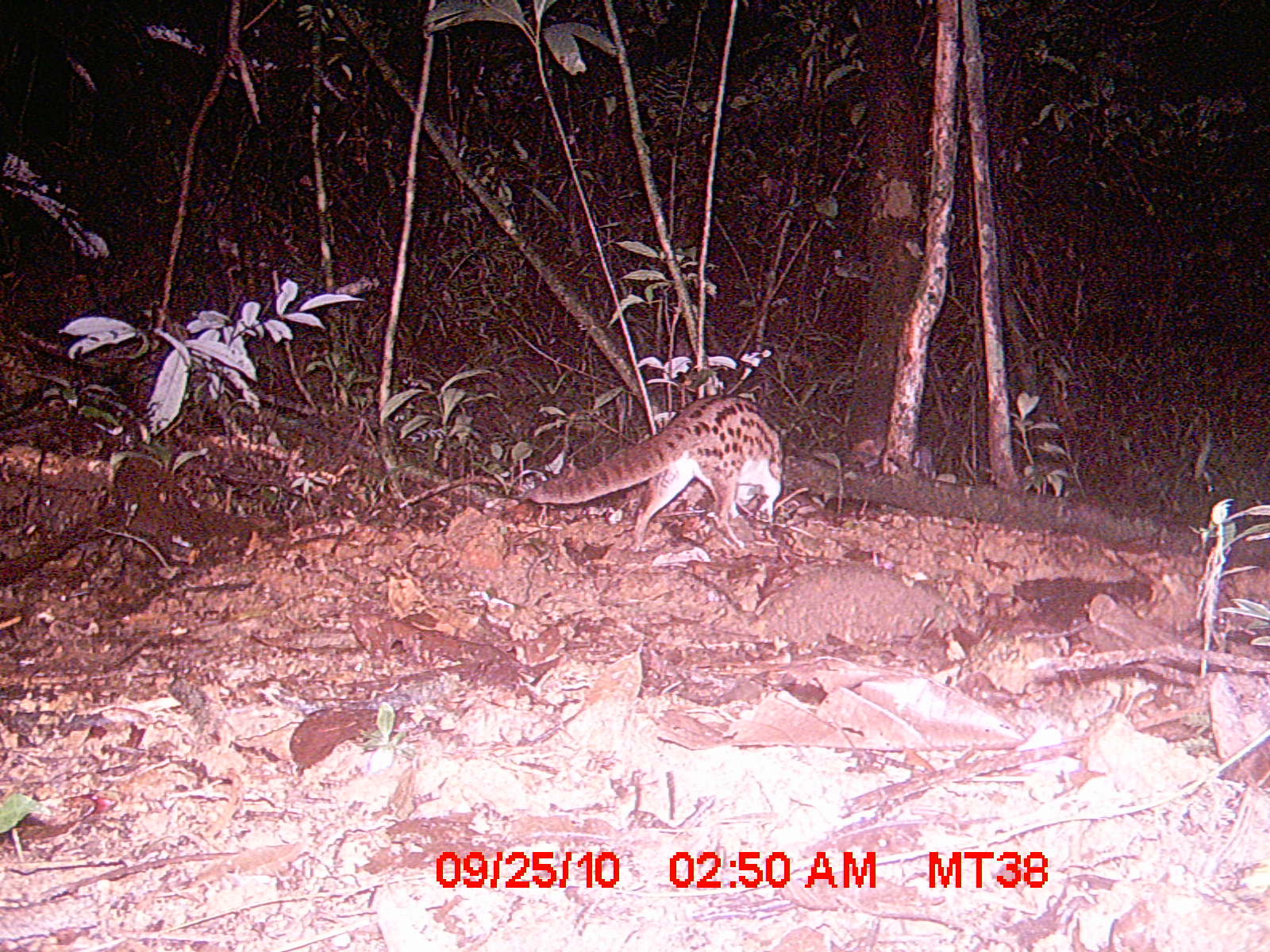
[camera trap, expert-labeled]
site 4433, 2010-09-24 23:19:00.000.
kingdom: Animalia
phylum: Chordata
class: Mammalia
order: Carnivora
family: Eupleridae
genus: Fossa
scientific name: Fossa fossana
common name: fanaloka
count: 1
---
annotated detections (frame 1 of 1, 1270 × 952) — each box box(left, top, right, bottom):
fossa fossana: box(526, 394, 782, 552)